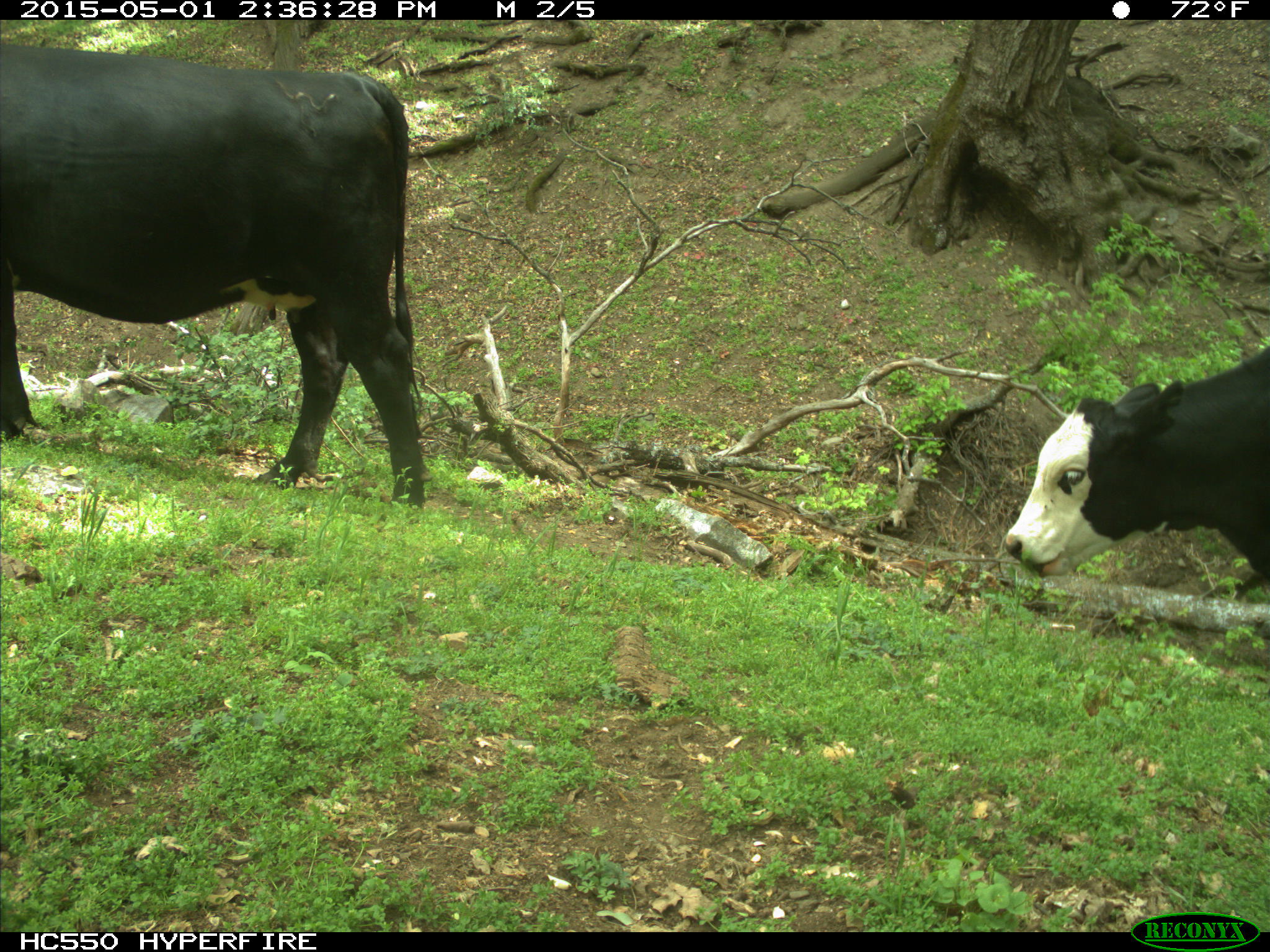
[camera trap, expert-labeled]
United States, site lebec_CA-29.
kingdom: Animalia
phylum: Chordata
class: Mammalia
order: Artiodactyla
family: Bovidae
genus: Bos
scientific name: Bos taurus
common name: domestic cow